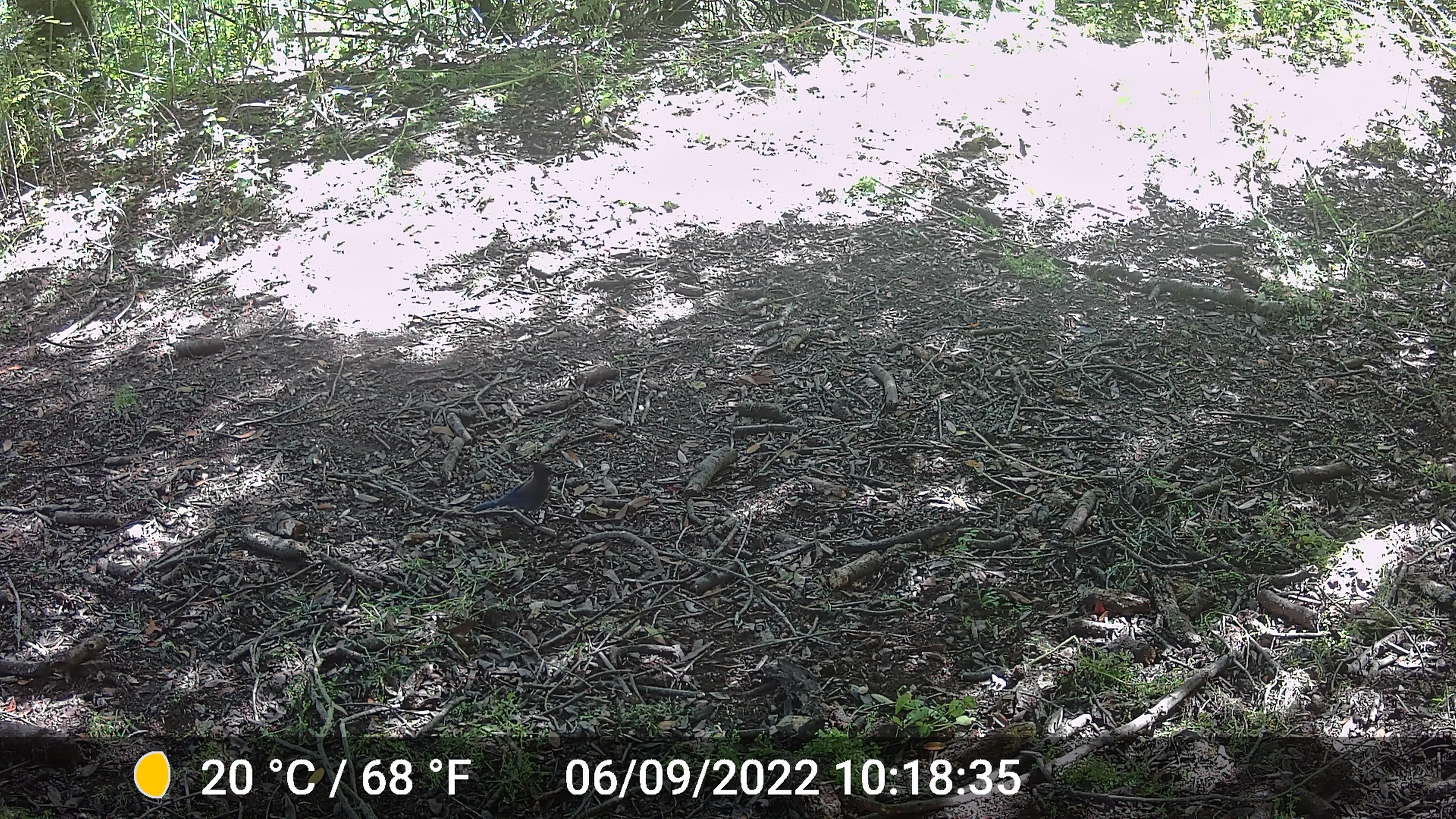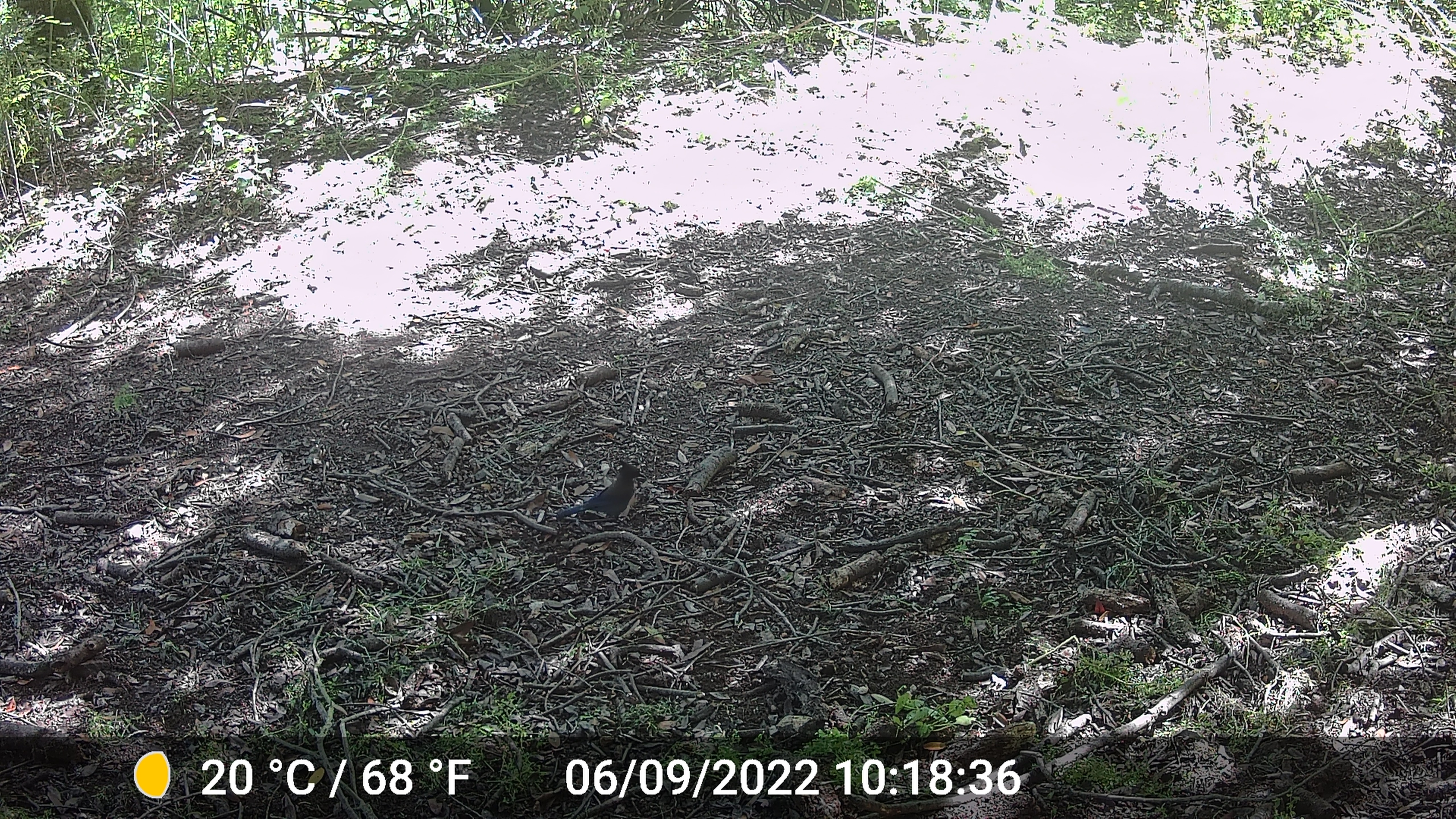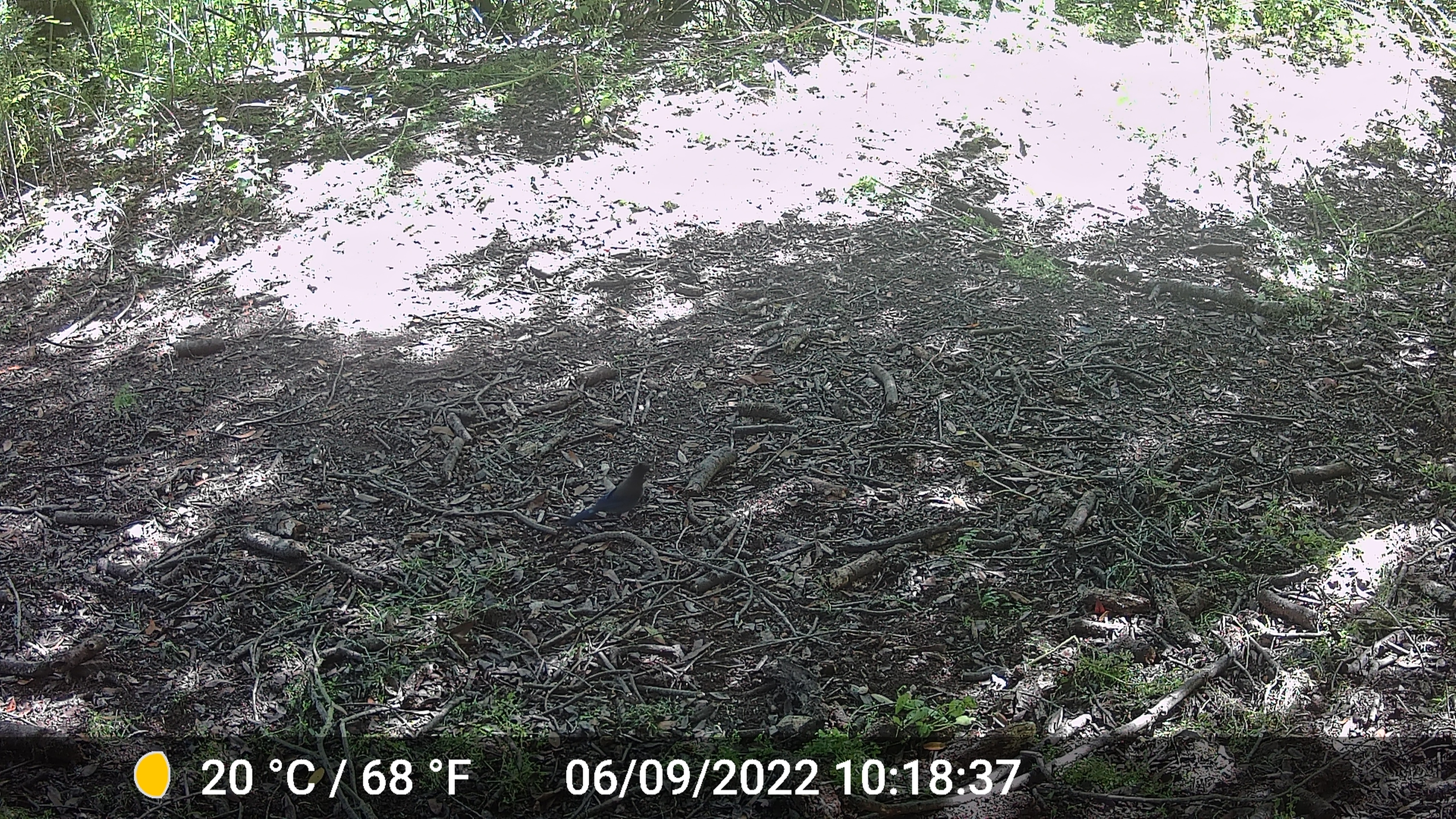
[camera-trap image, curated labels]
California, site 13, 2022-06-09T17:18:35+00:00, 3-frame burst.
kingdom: Animalia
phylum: Chordata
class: Aves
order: Passeriformes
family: Corvidae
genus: Cyanocitta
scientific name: Cyanocitta stelleri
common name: steller's jay